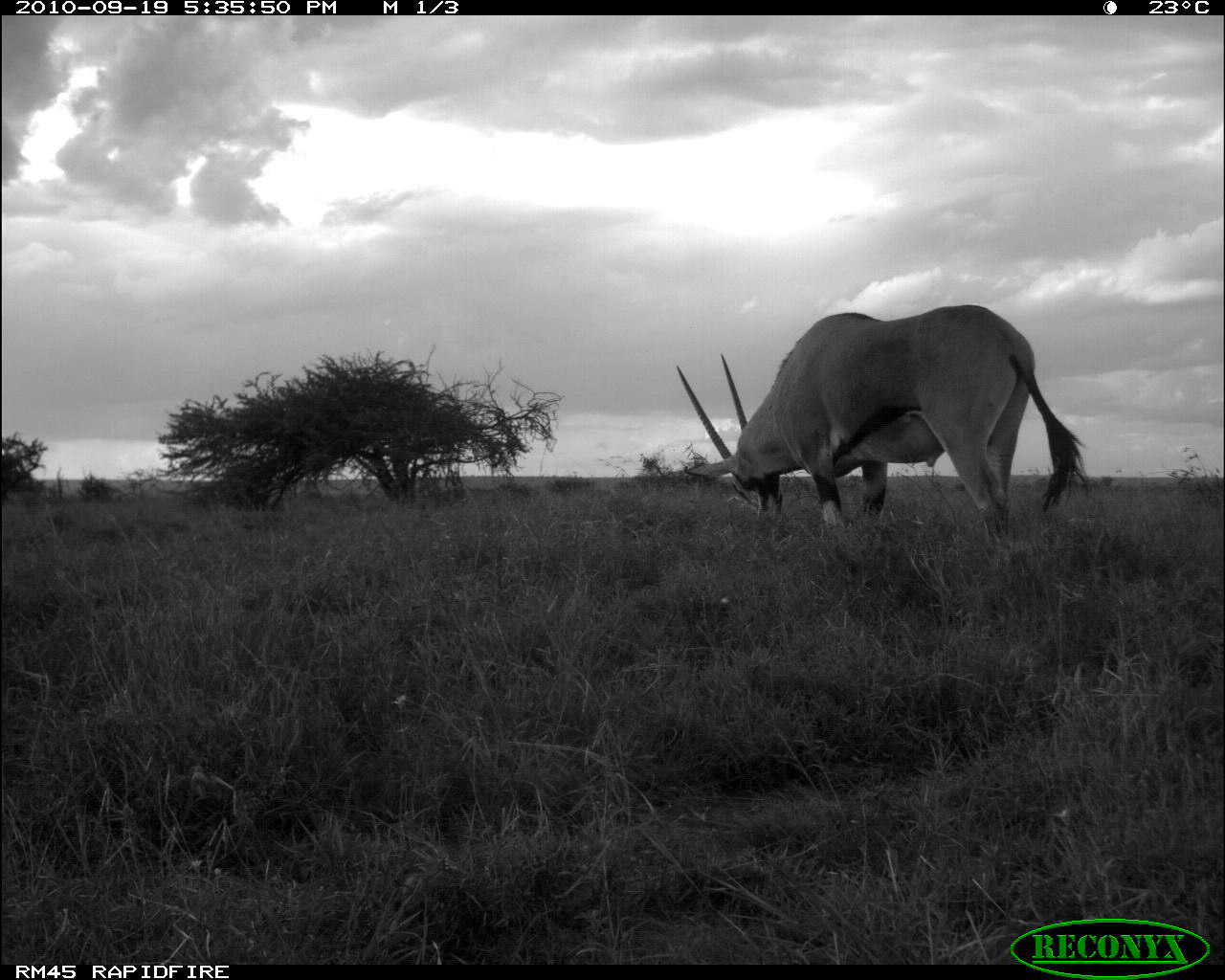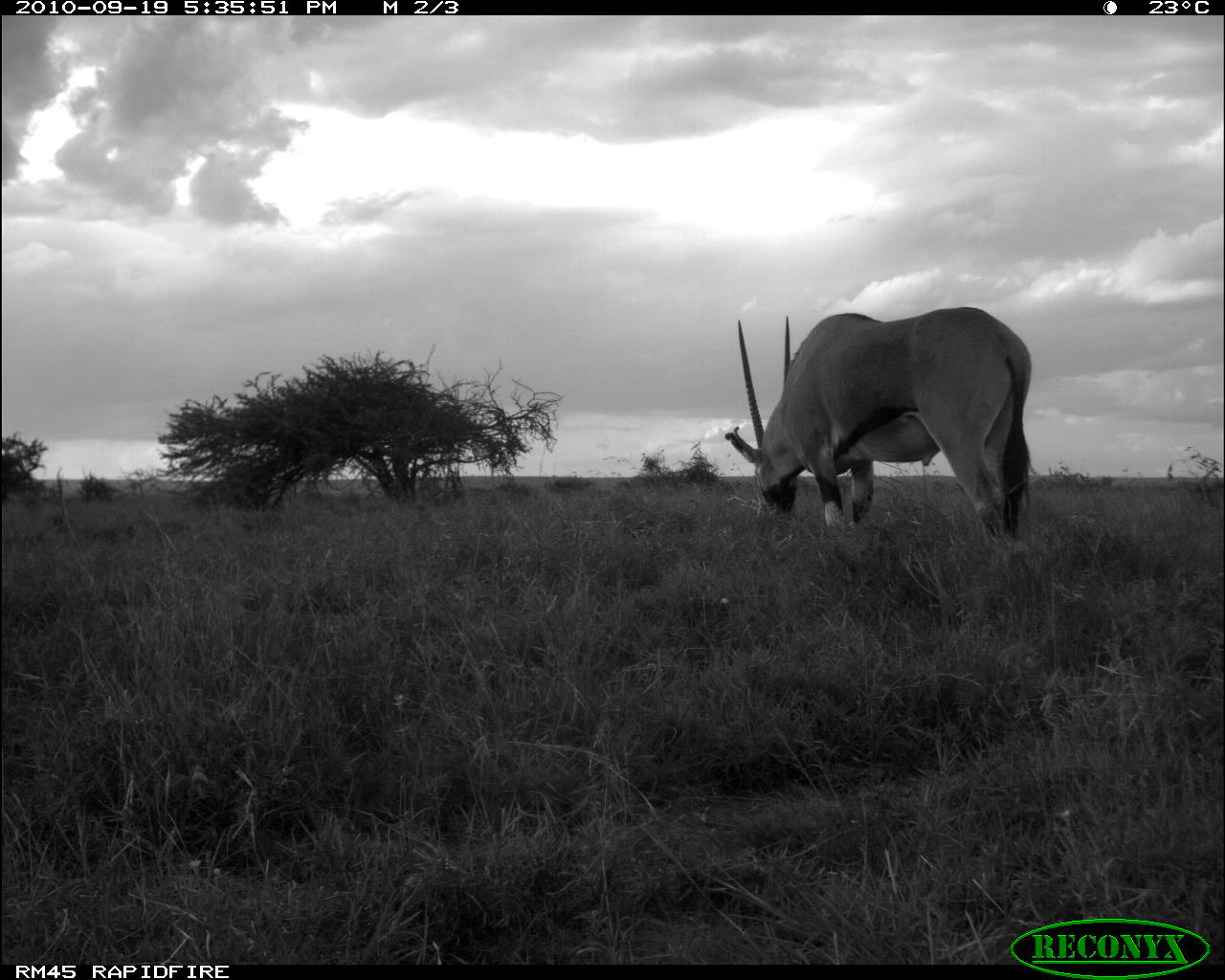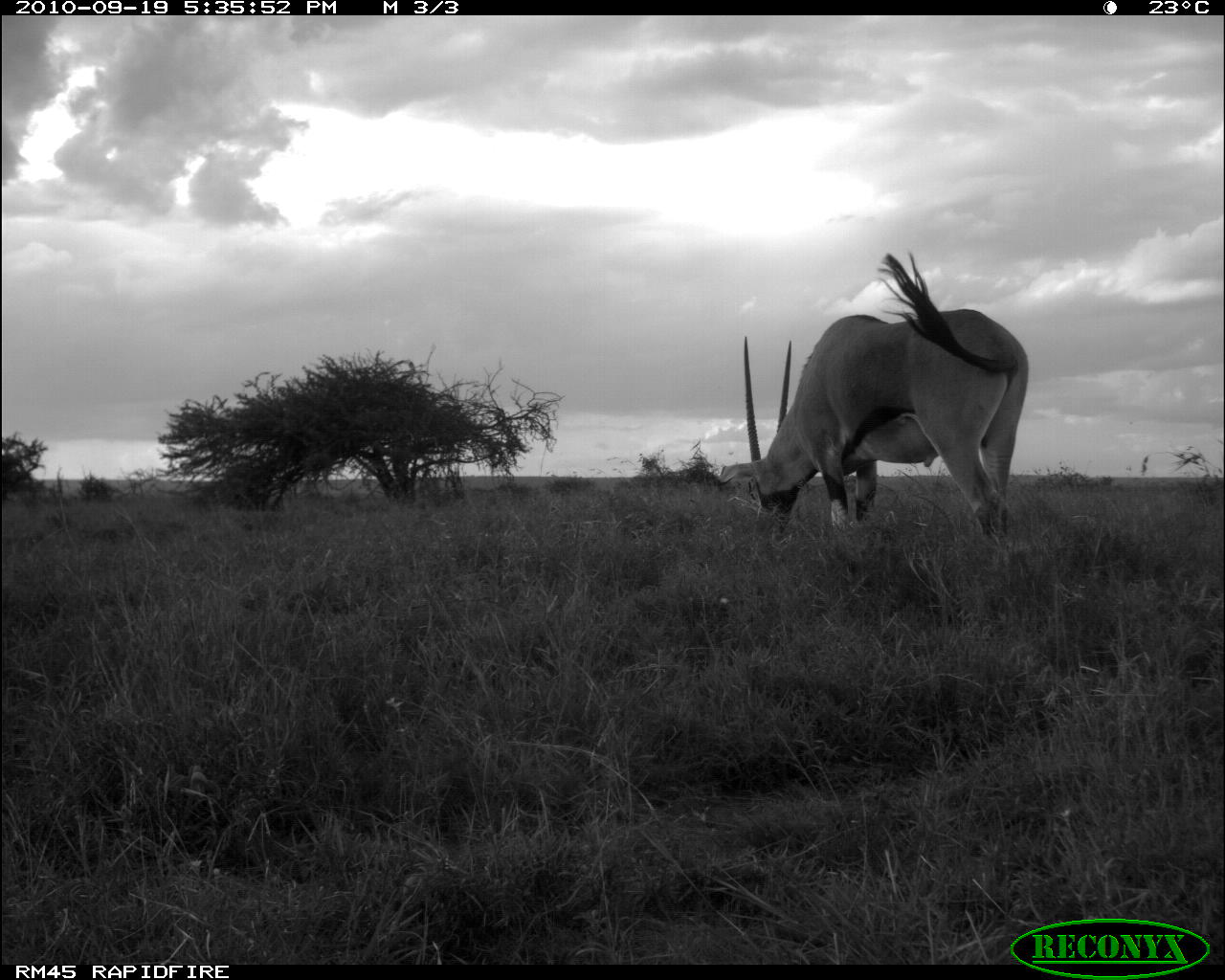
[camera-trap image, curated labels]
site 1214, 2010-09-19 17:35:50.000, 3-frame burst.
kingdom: Animalia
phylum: Chordata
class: Mammalia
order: Artiodactyla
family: Bovidae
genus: Oryx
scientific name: Oryx beisa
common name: east african oryx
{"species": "Oryx beisa (east african oryx)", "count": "1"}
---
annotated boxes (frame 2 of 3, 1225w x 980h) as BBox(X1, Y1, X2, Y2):
oryx beisa: BBox(722, 306, 1030, 537)